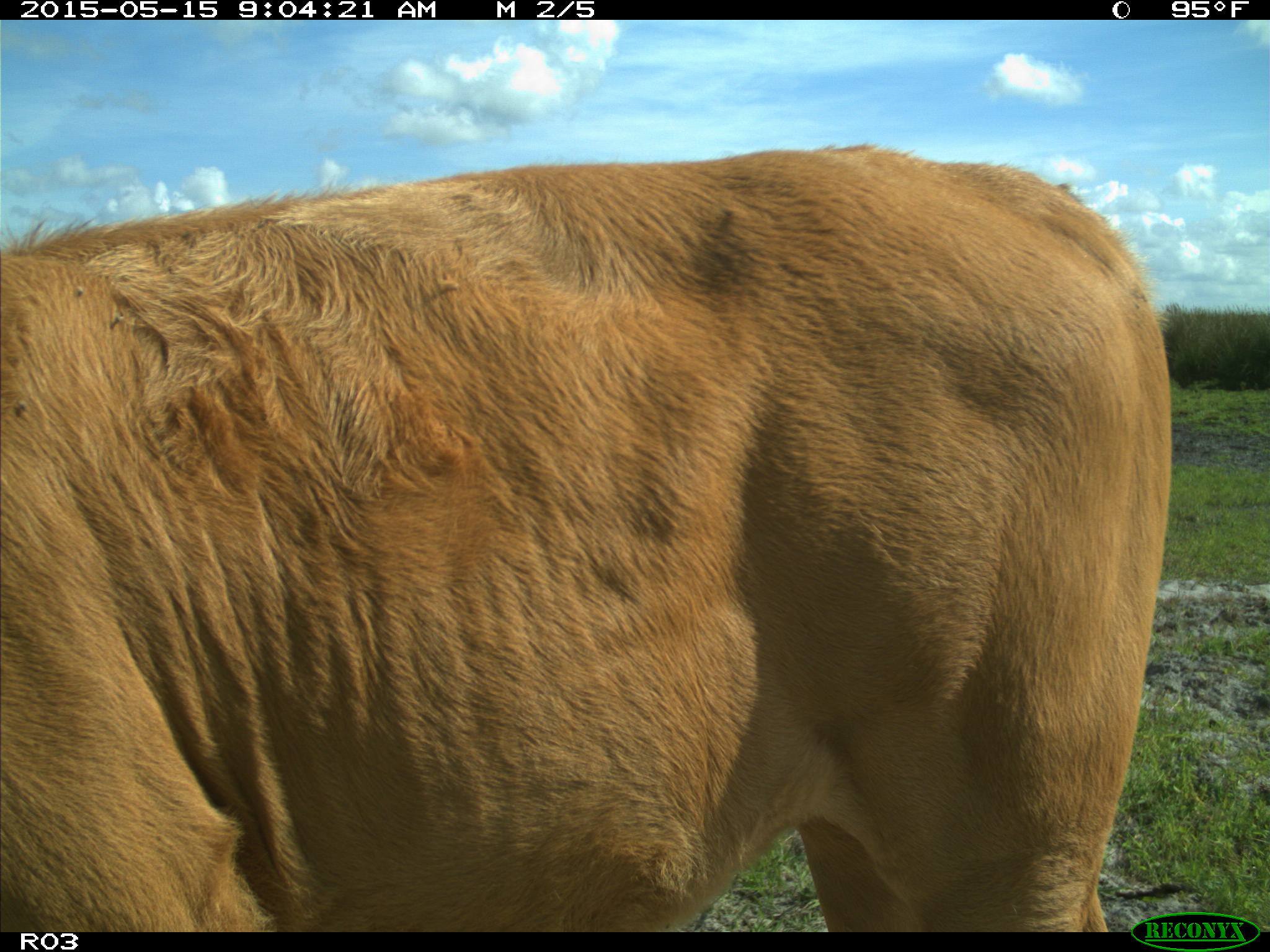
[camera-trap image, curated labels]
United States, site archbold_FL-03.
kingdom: Animalia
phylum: Chordata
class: Mammalia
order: Artiodactyla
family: Bovidae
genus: Bos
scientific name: Bos taurus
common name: domestic cow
Bos taurus (domestic cow).